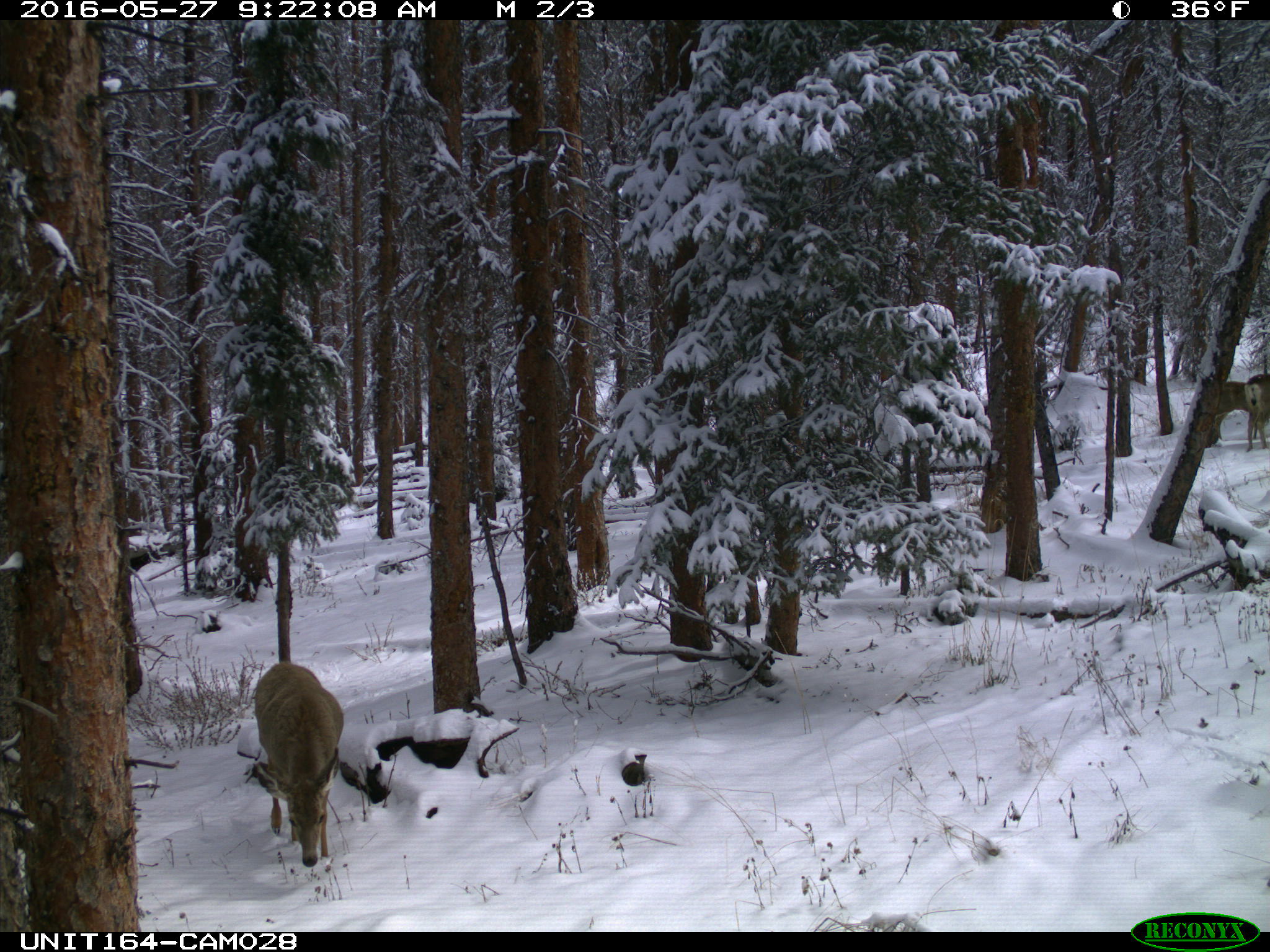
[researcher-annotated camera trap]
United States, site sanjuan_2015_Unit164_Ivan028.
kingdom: Animalia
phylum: Chordata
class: Mammalia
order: Artiodactyla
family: Cervidae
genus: Odocoileus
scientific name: Odocoileus hemionus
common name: mule deer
Odocoileus hemionus (mule deer).